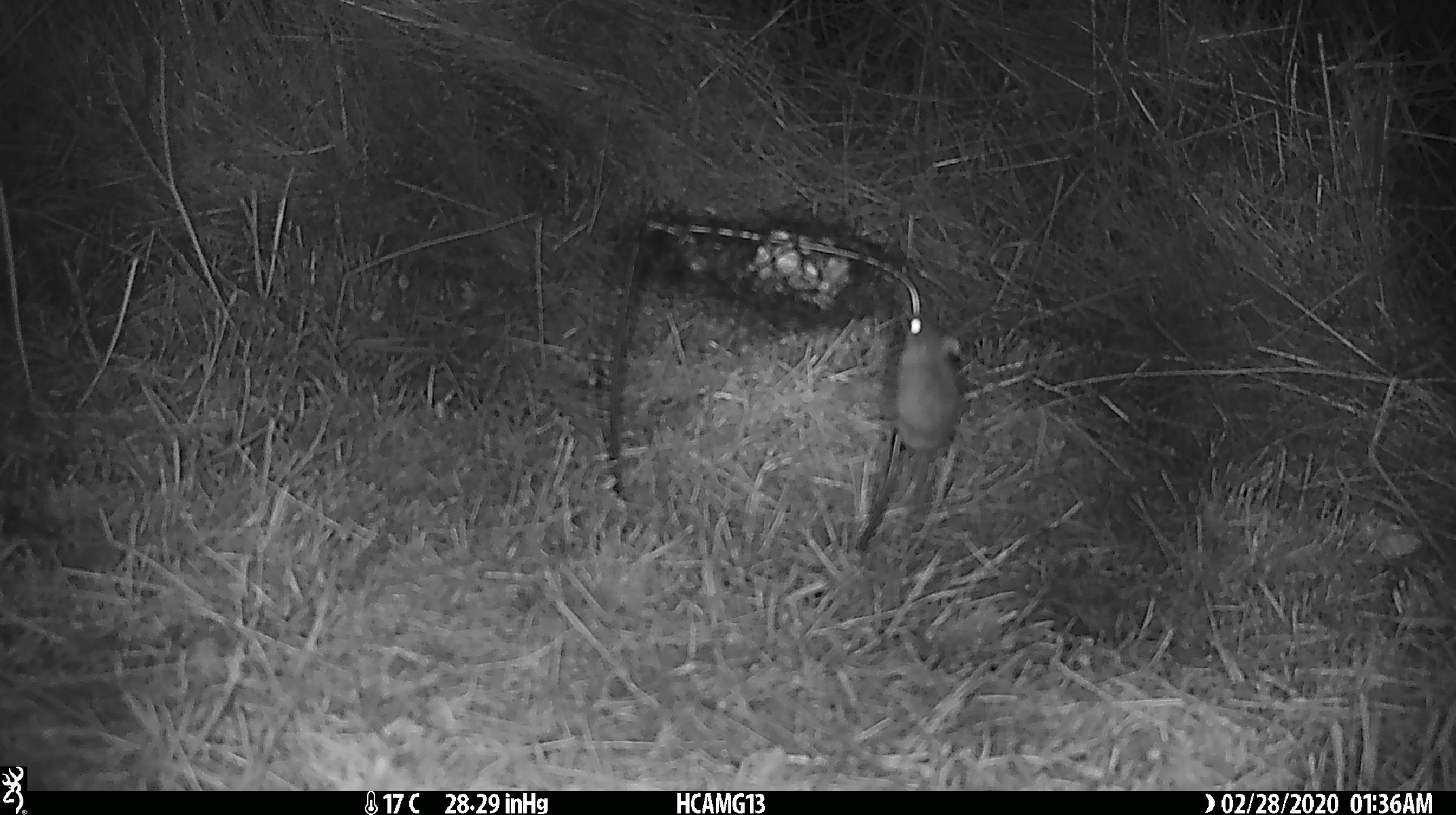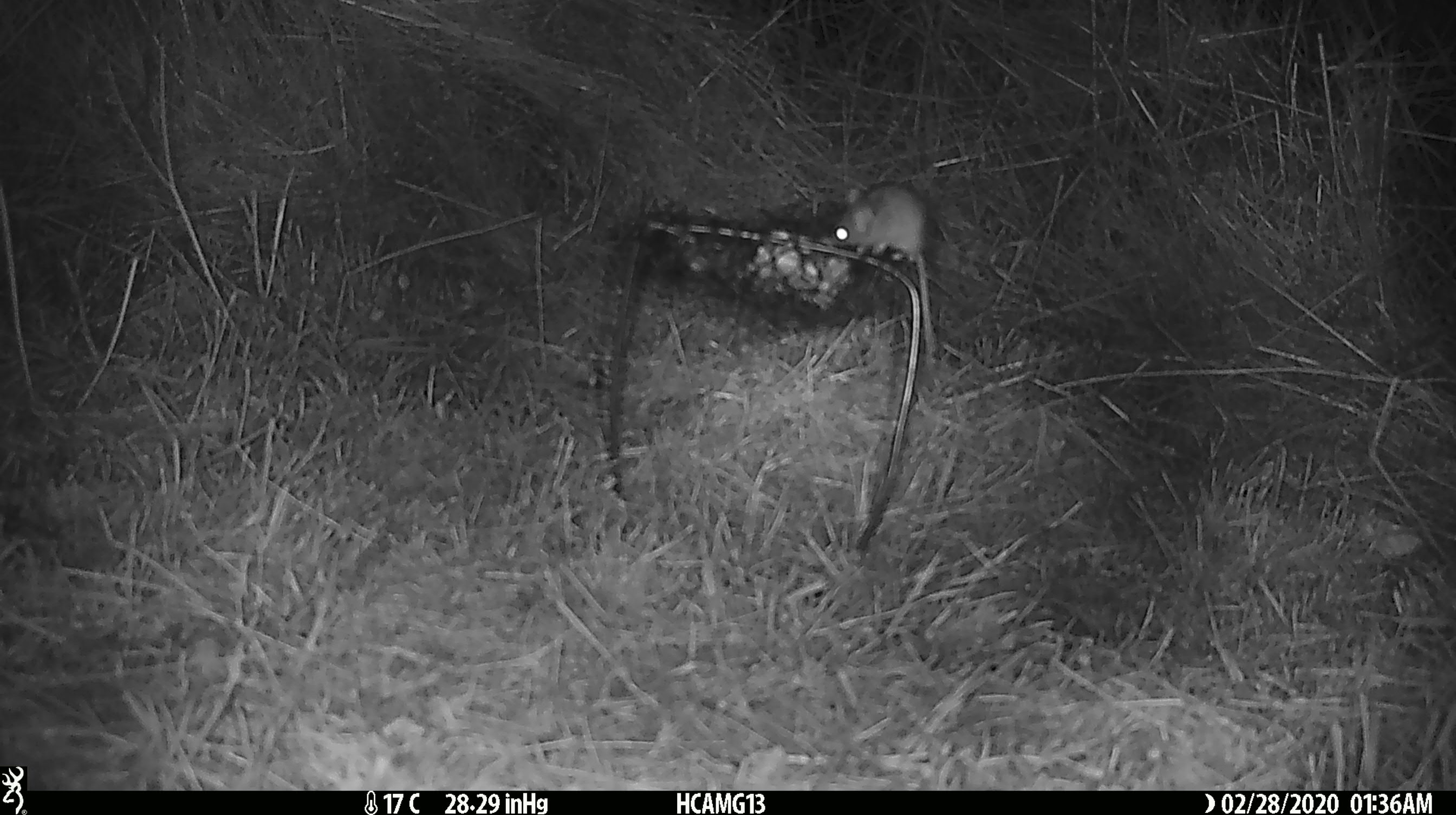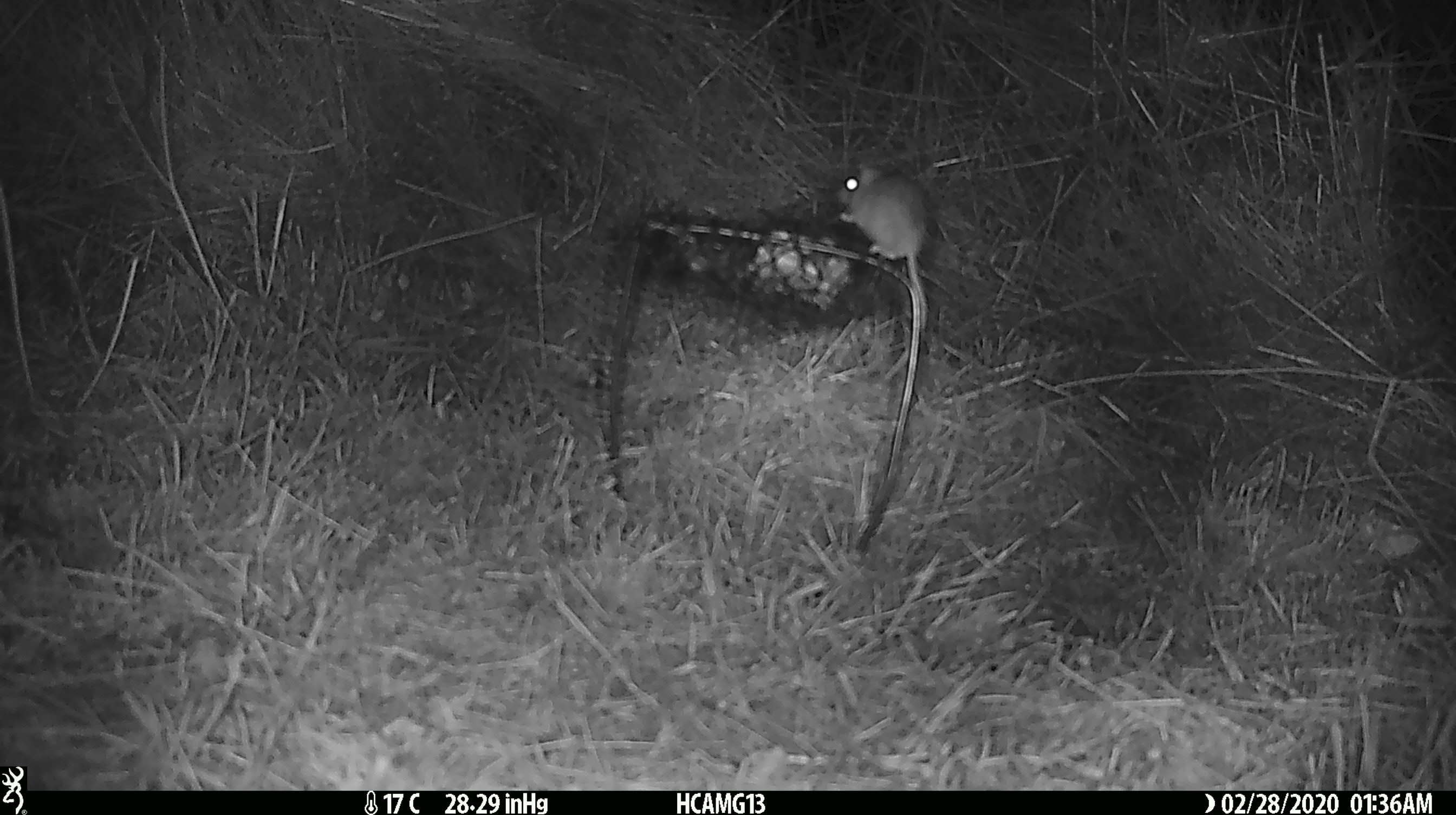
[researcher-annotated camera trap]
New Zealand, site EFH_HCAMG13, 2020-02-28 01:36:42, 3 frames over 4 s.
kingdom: Animalia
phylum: Chordata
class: Mammalia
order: Rodentia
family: Muridae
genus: Mus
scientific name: Mus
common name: mouse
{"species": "mouse (Mus)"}